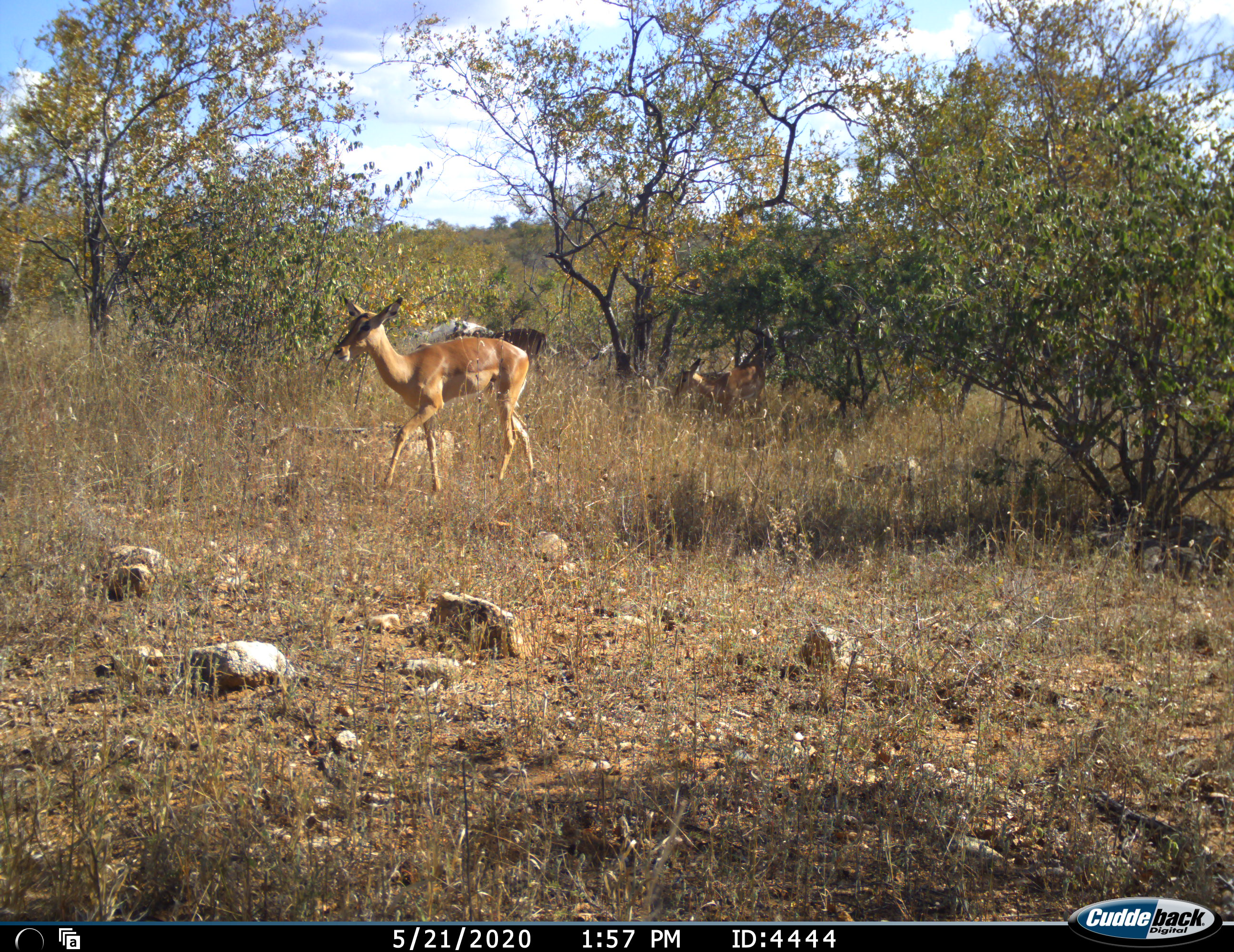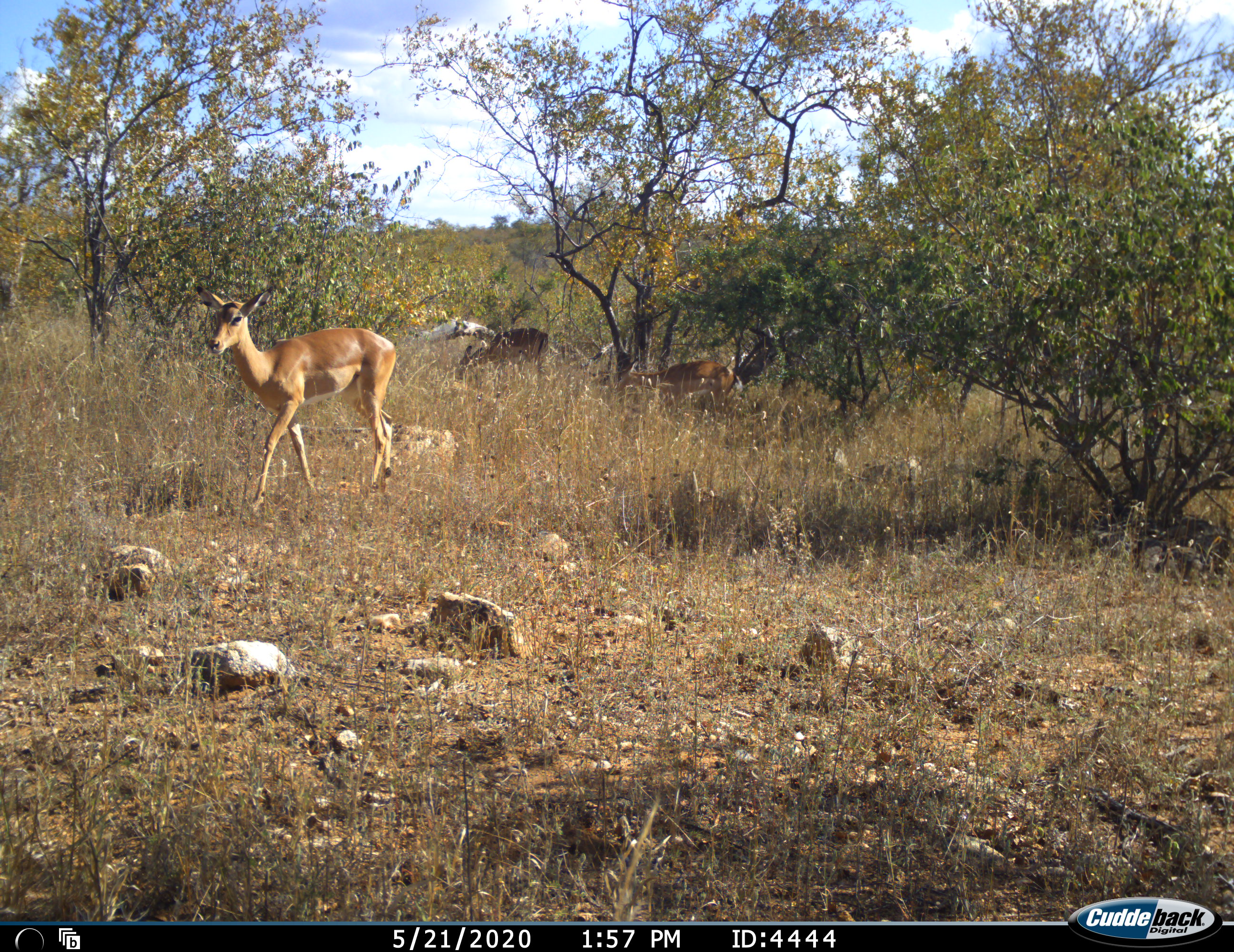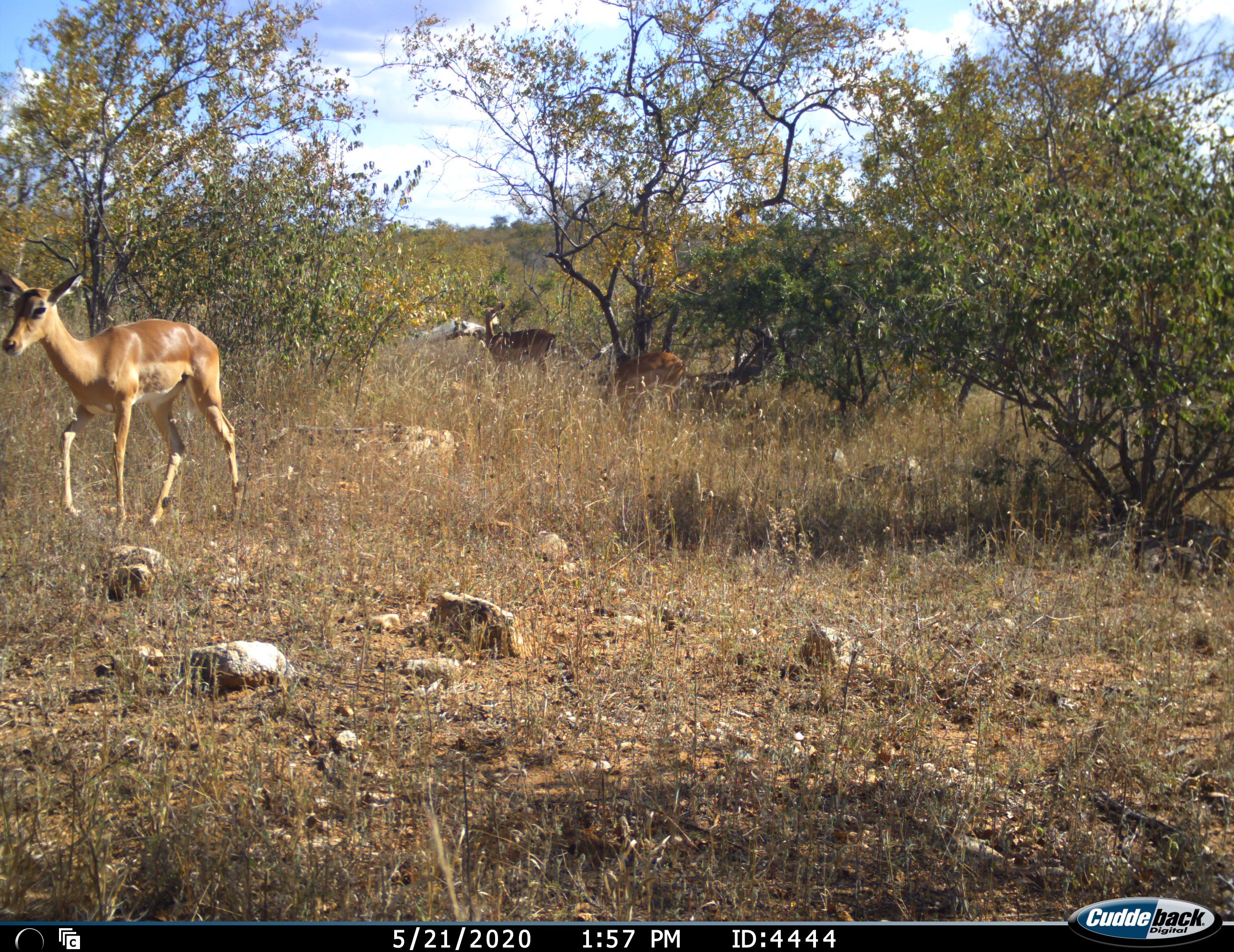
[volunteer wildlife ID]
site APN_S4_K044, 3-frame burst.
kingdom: Animalia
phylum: Chordata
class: Mammalia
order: Artiodactyla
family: Bovidae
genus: Aepyceros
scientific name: Aepyceros melampus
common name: impala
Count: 3.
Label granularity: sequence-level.